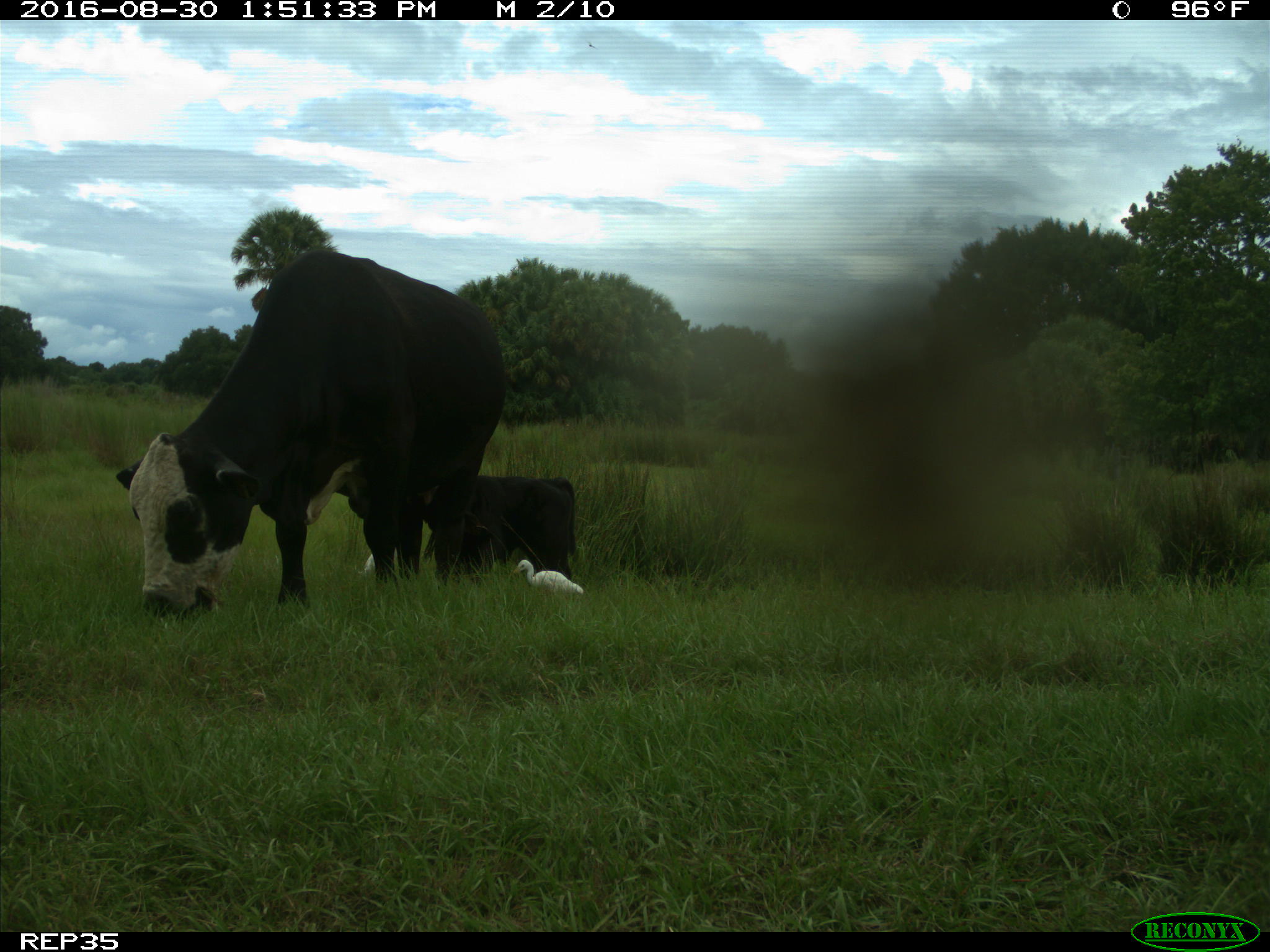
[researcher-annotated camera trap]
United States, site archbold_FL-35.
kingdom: Animalia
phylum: Chordata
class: Mammalia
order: Artiodactyla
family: Bovidae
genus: Bos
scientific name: Bos taurus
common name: domestic cow